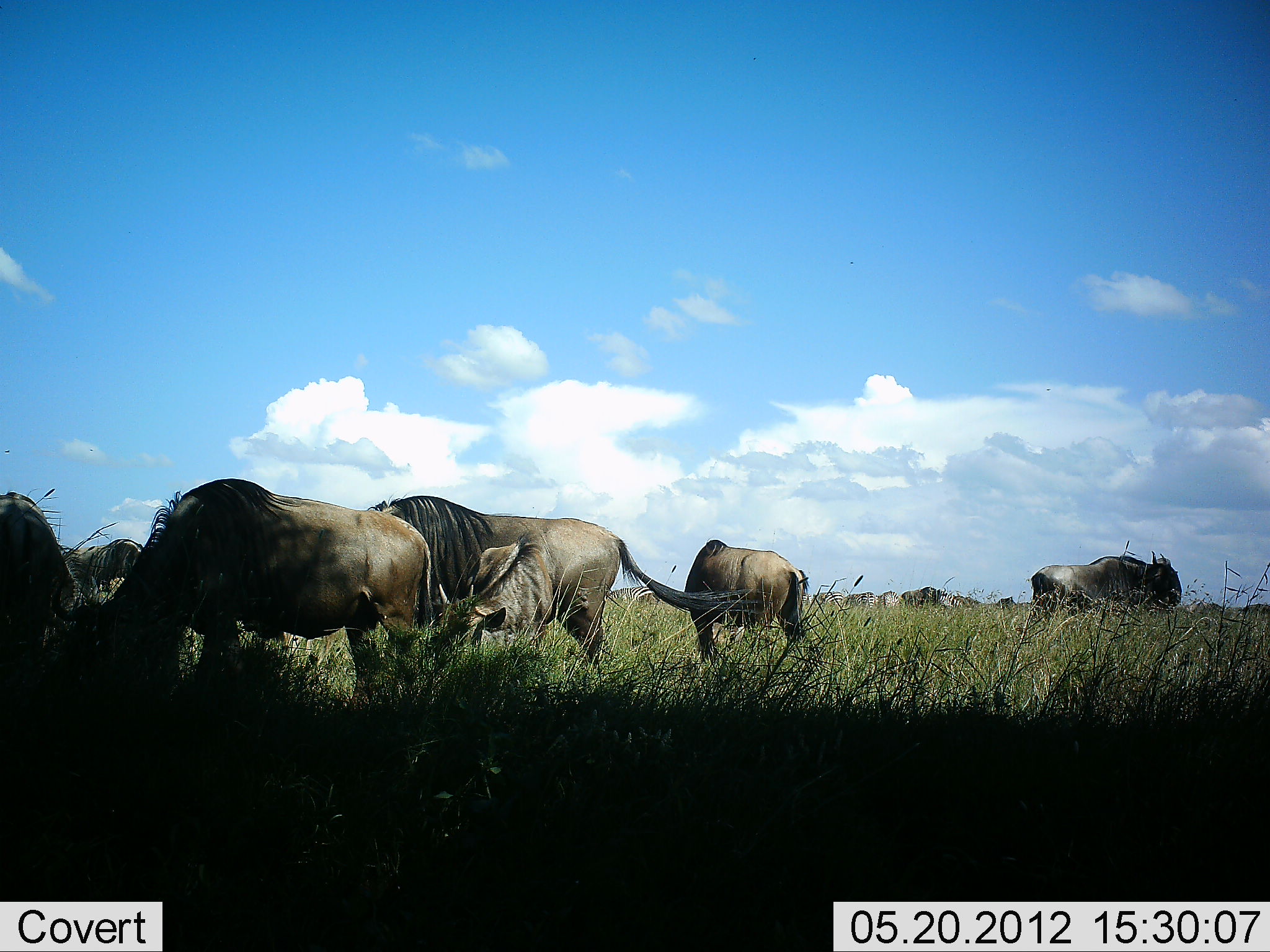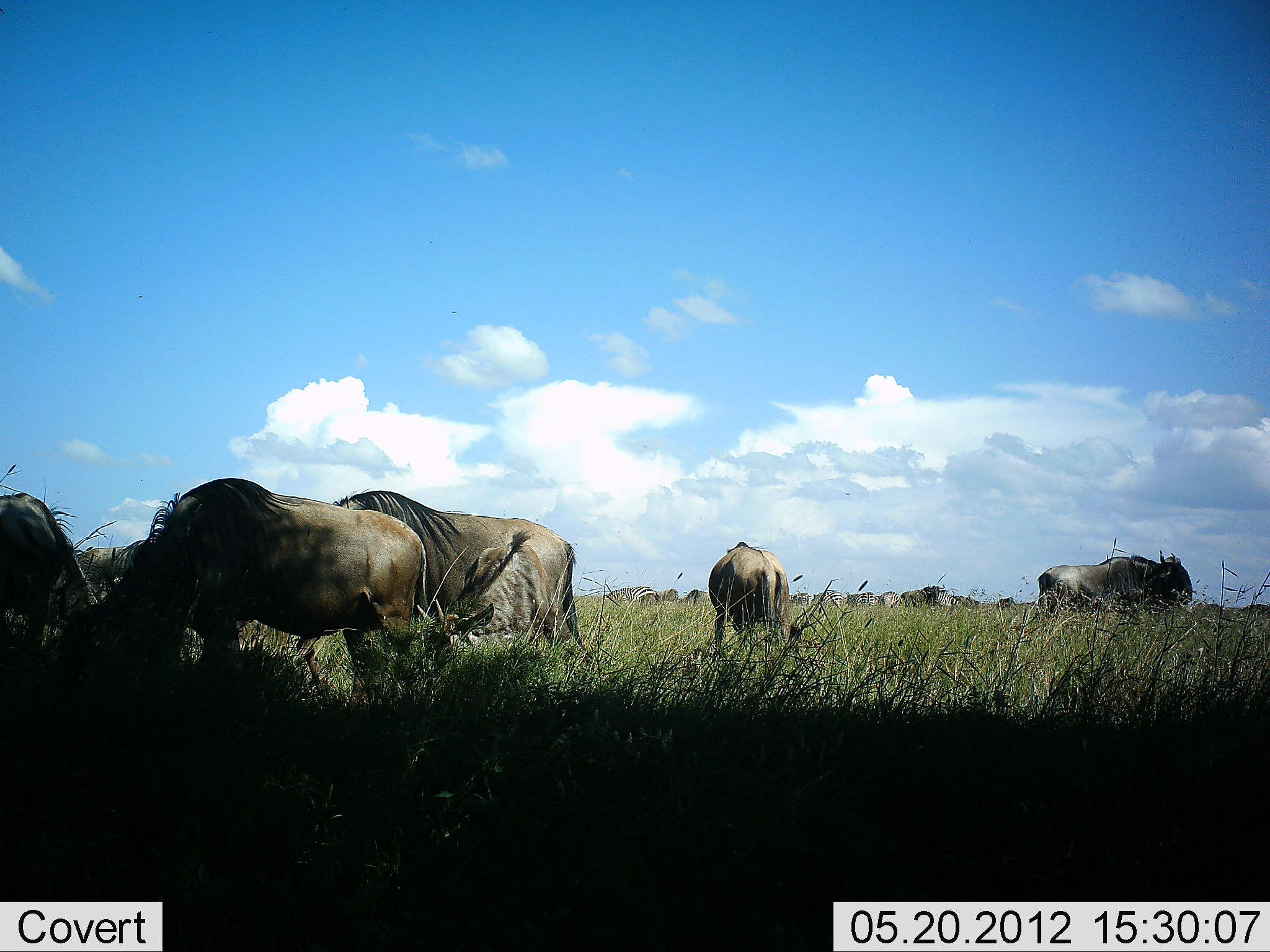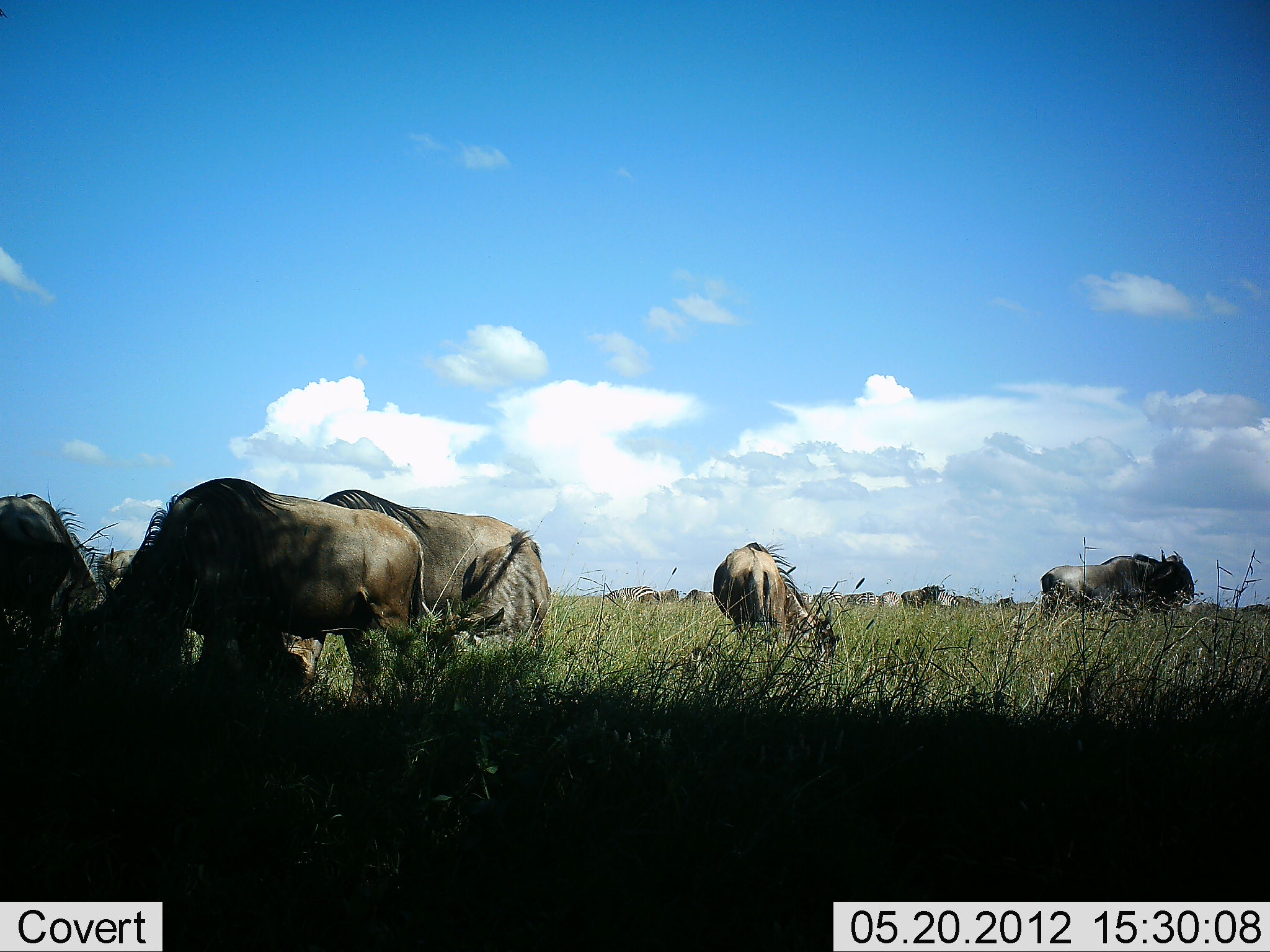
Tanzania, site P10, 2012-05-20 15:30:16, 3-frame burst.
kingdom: Animalia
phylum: Chordata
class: Mammalia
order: Artiodactyla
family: Bovidae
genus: Connochaetes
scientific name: Connochaetes taurinus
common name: blue wildebeest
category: wildebeest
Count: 11-50.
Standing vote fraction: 40%.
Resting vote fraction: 0%.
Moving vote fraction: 20%.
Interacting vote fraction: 0%.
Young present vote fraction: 10%.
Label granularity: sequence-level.